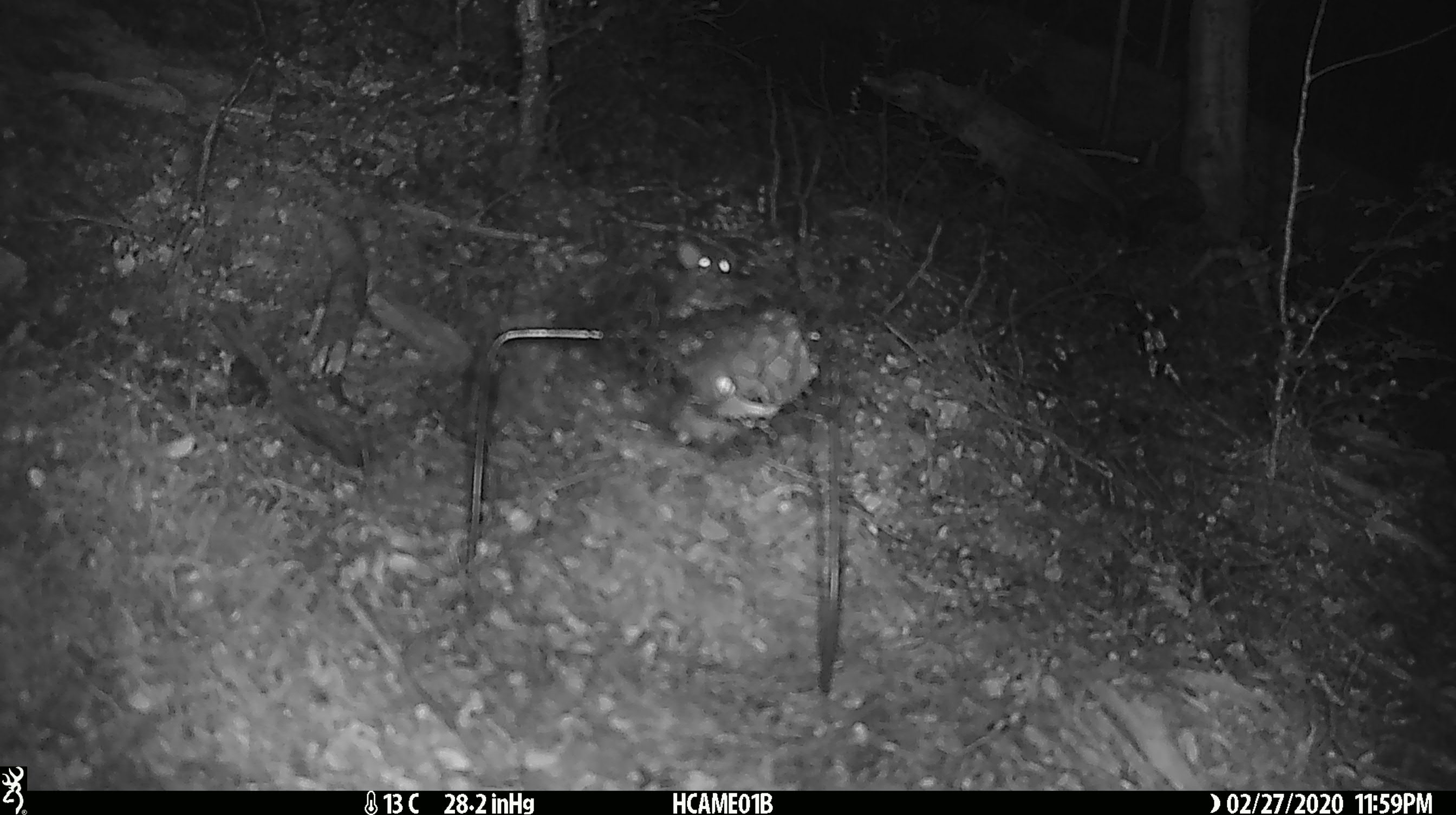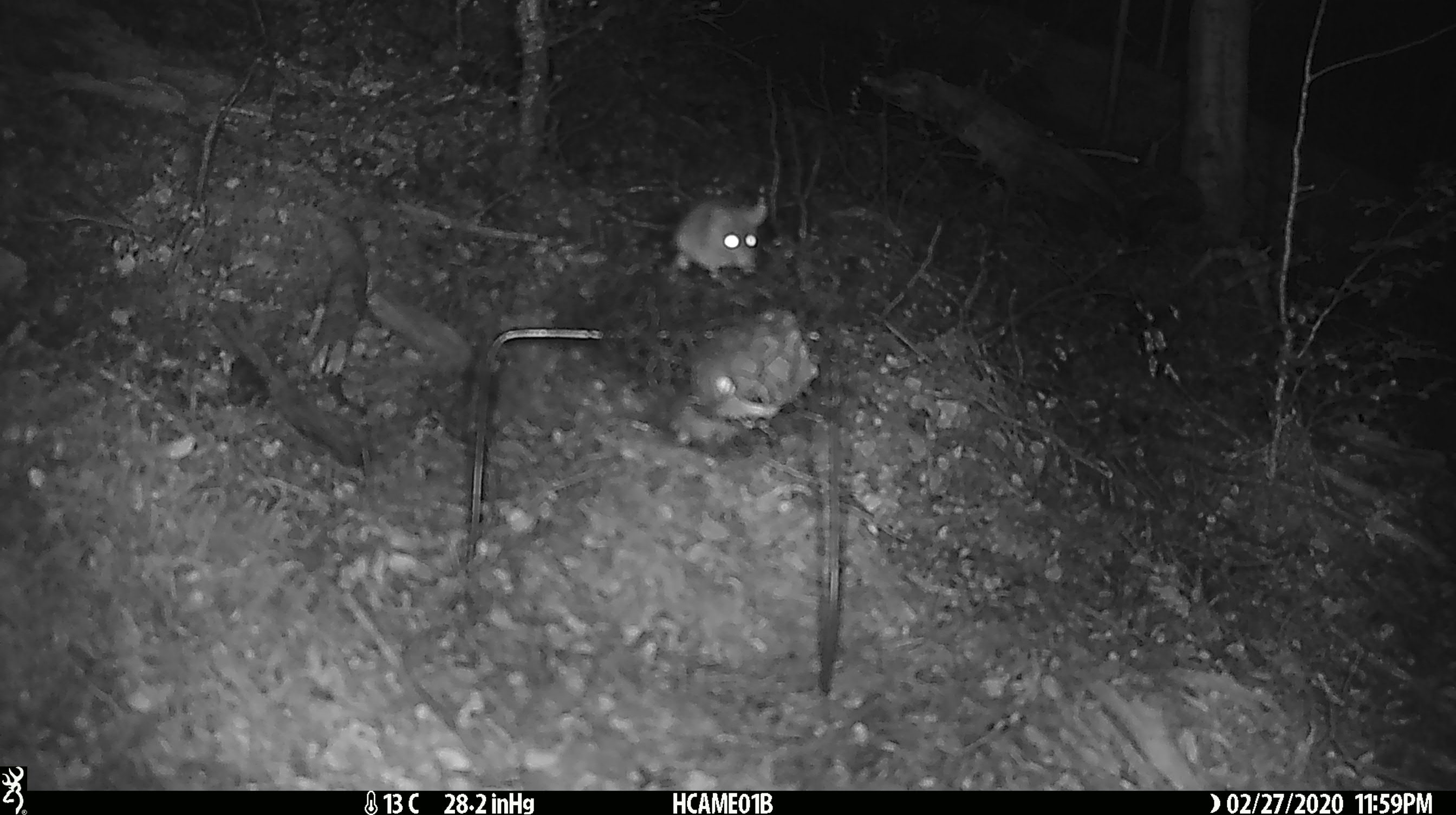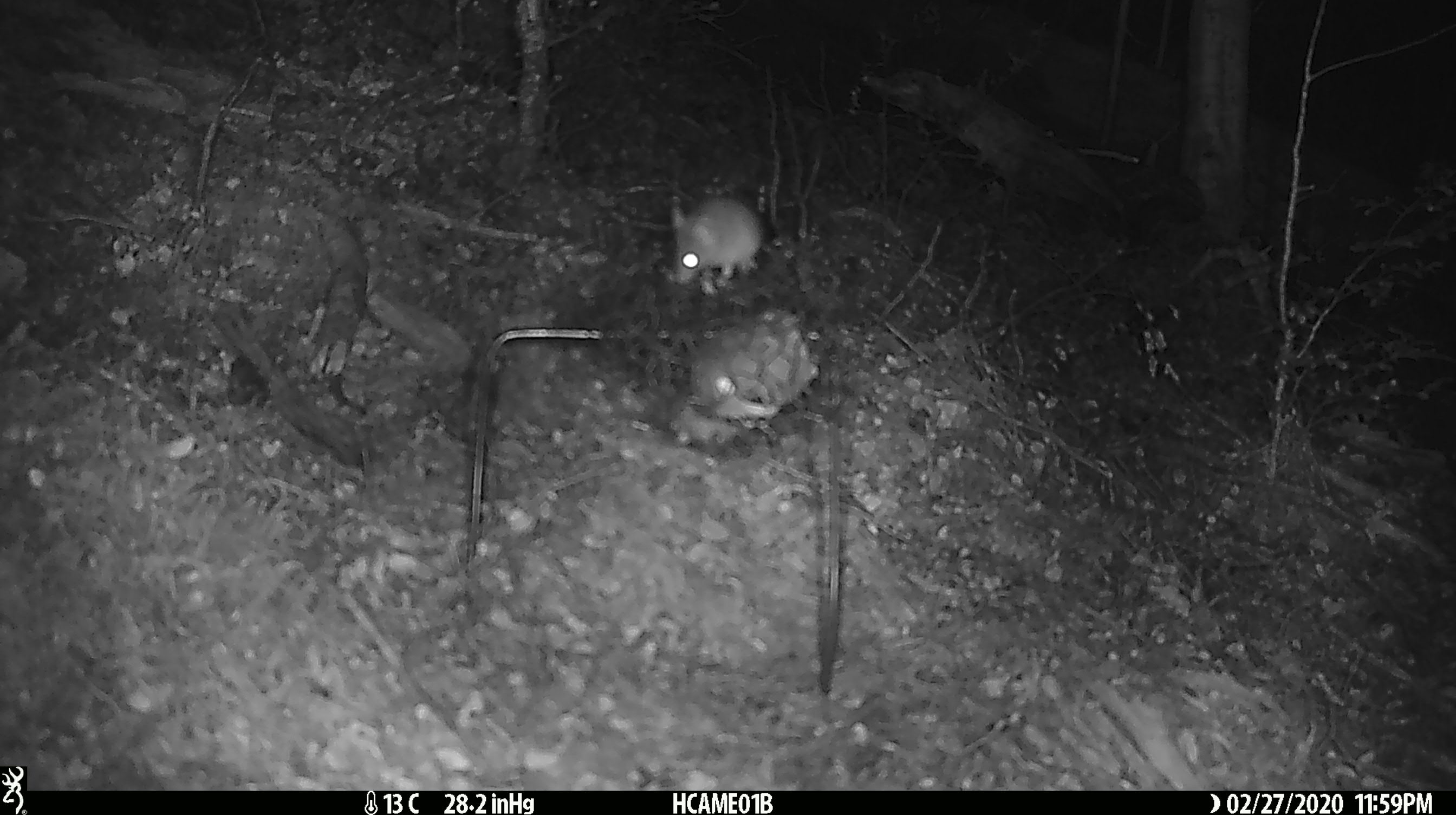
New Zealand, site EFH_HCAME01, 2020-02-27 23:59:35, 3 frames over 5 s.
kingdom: Animalia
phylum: Chordata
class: Mammalia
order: Rodentia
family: Muridae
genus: Mus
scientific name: Mus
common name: mouse